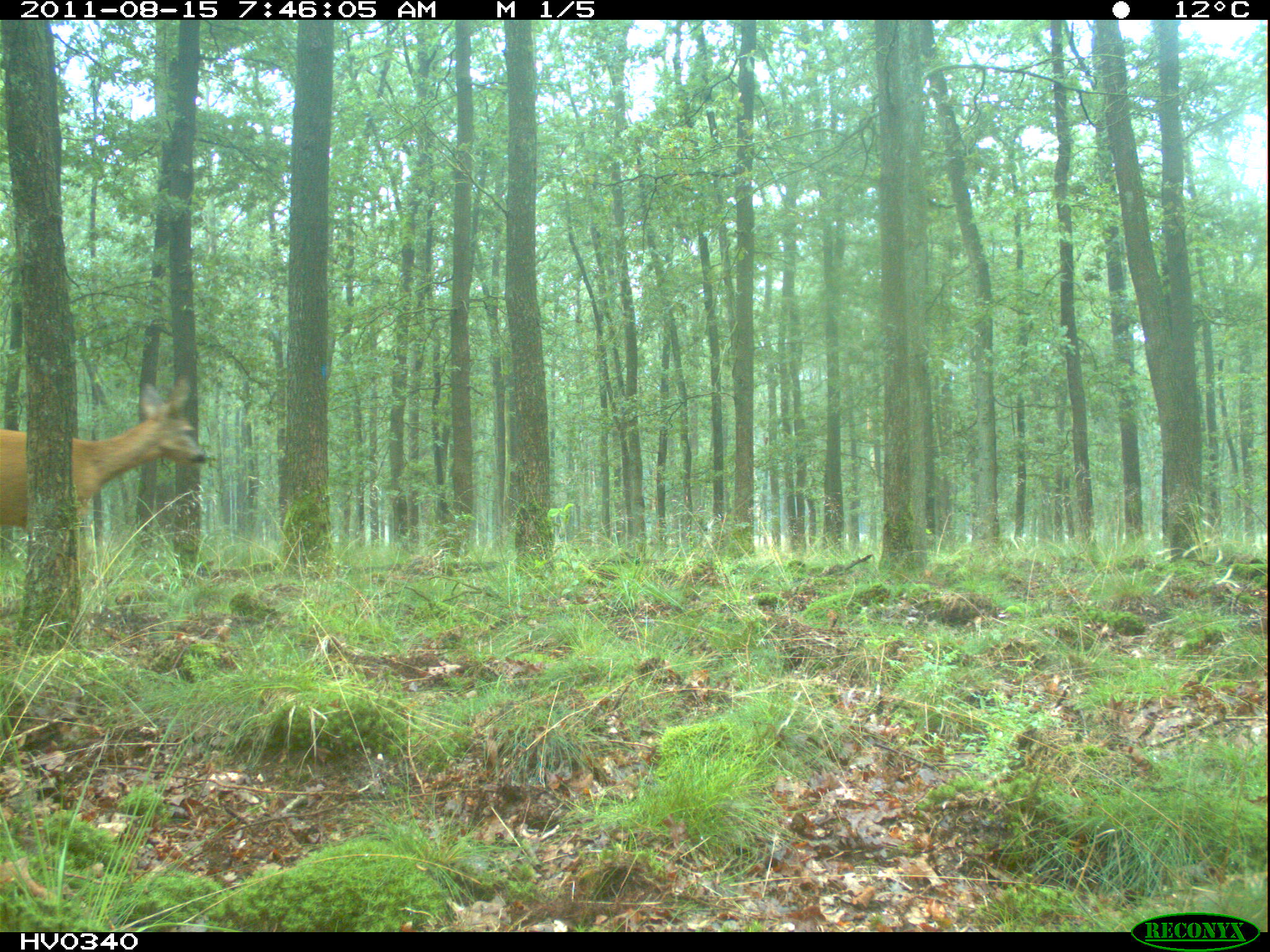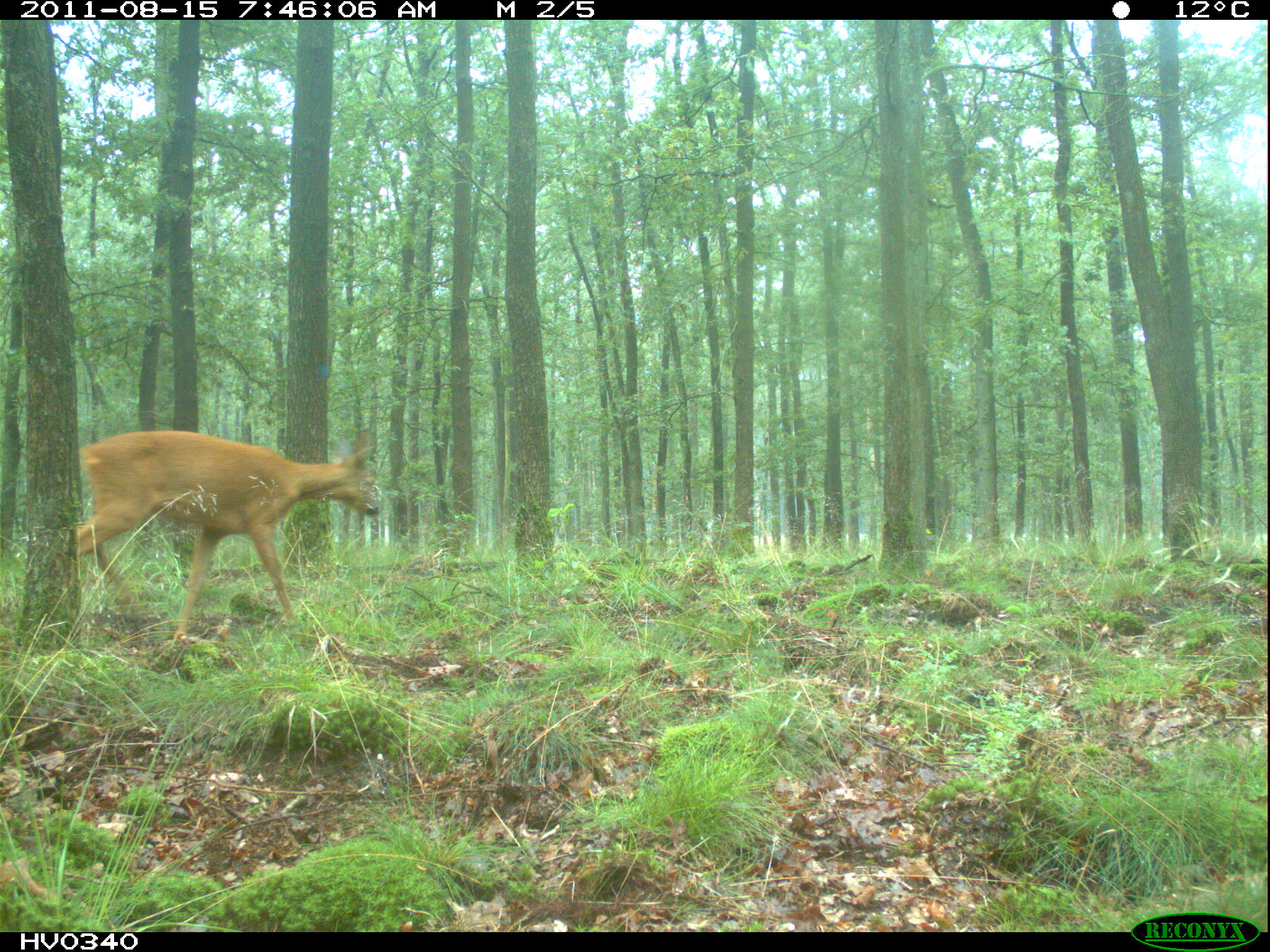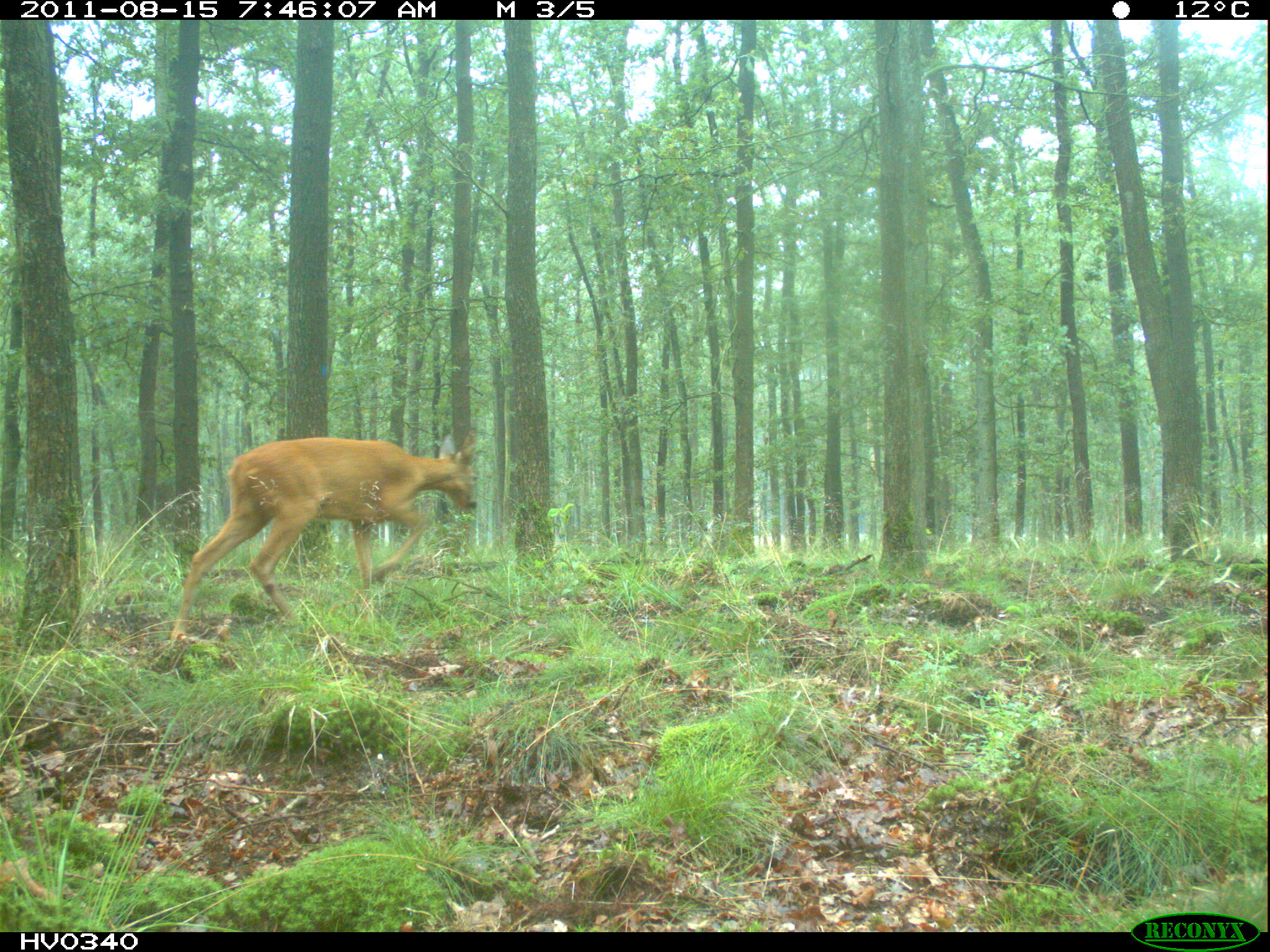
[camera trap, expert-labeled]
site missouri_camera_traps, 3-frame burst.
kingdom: Animalia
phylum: Chordata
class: Mammalia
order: Artiodactyla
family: Cervidae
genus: Cervus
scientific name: Cervus elaphus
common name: red deer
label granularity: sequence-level